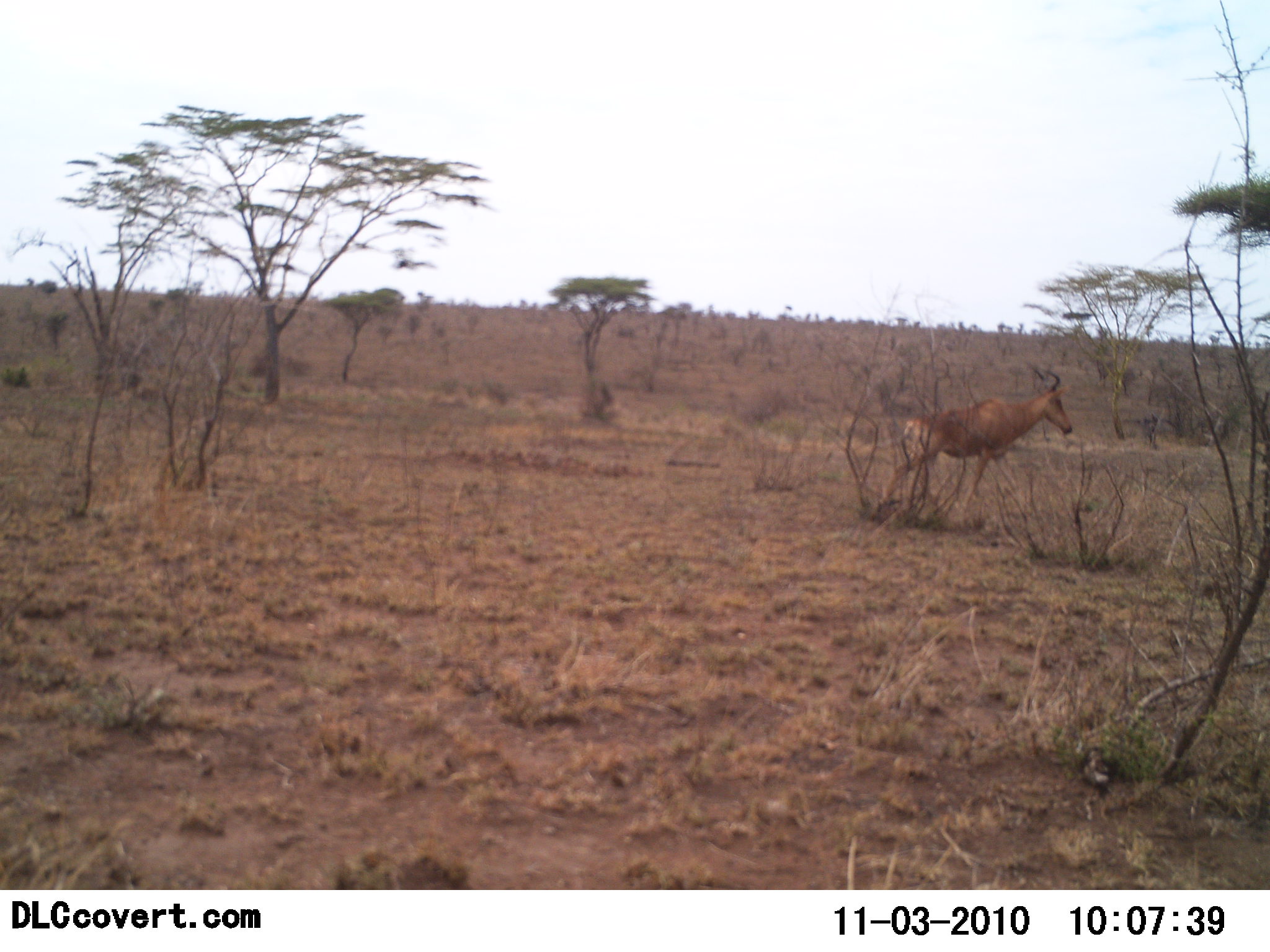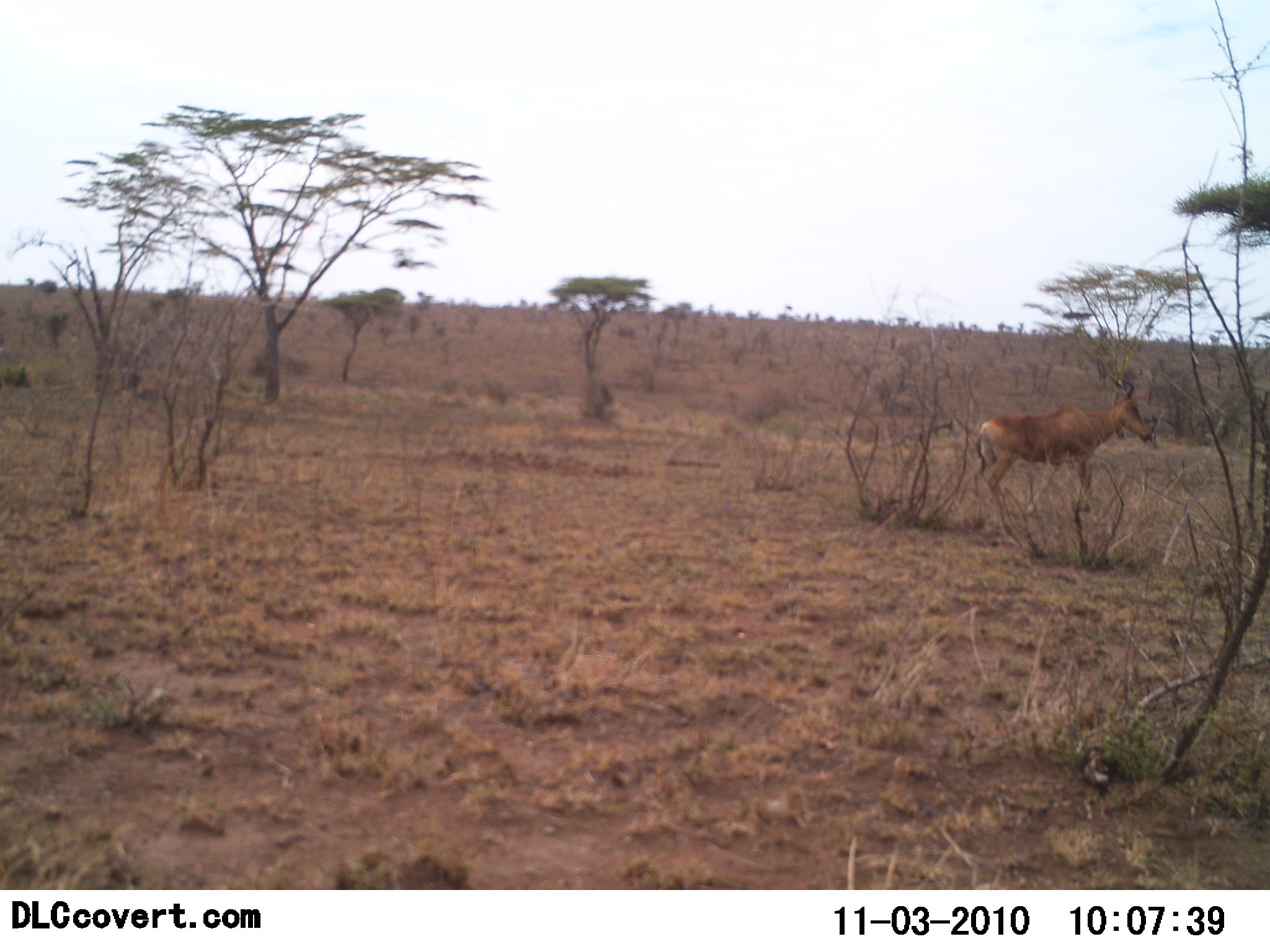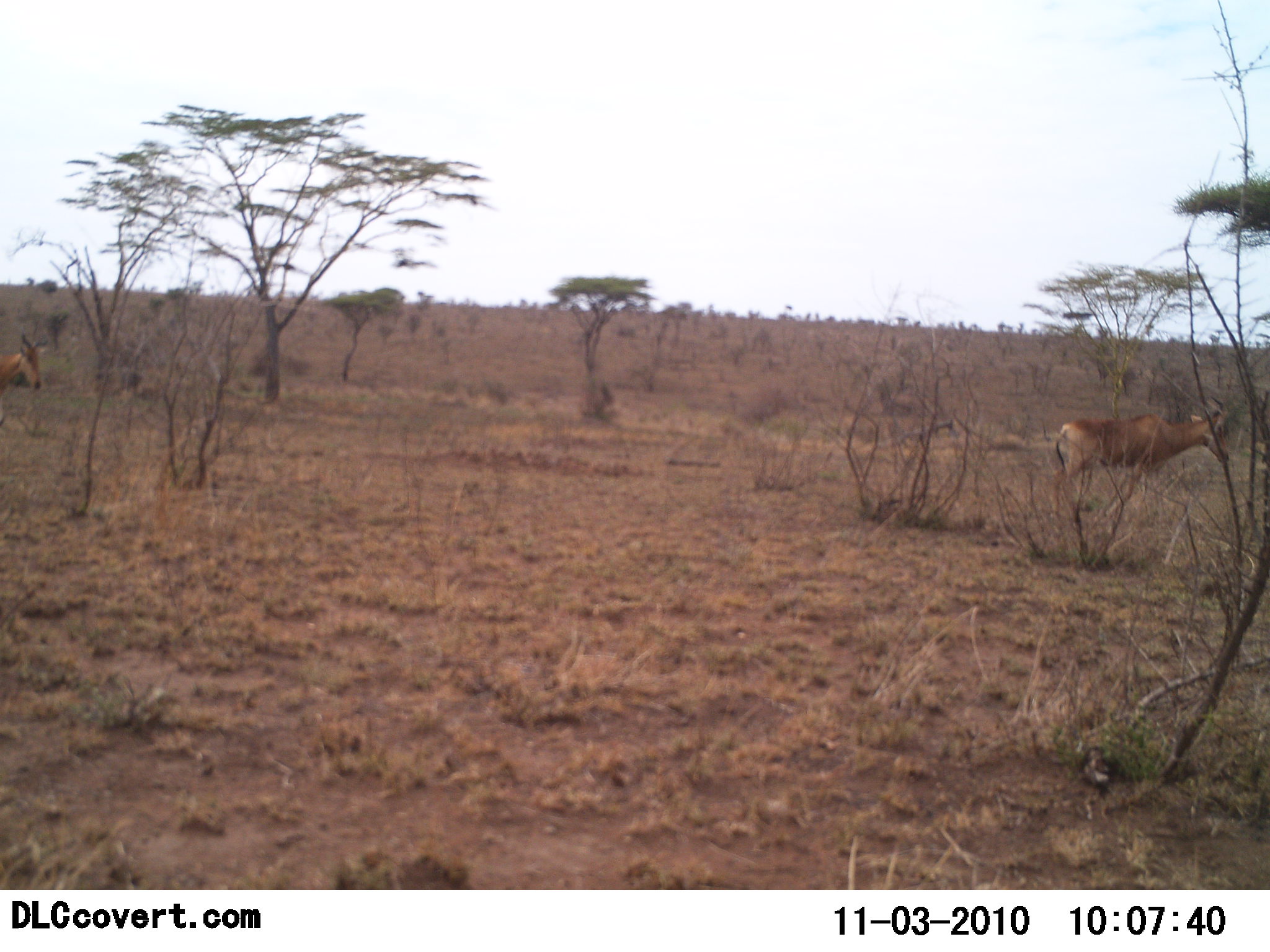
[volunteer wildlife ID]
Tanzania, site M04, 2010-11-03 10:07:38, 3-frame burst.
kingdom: Animalia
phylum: Chordata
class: Mammalia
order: Artiodactyla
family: Bovidae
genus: Alcelaphus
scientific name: Alcelaphus buselaphus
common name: hartebeest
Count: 1.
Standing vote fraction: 0%.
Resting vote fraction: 0%.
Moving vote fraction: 100%.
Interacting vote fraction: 0%.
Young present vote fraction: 0%.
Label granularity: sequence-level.